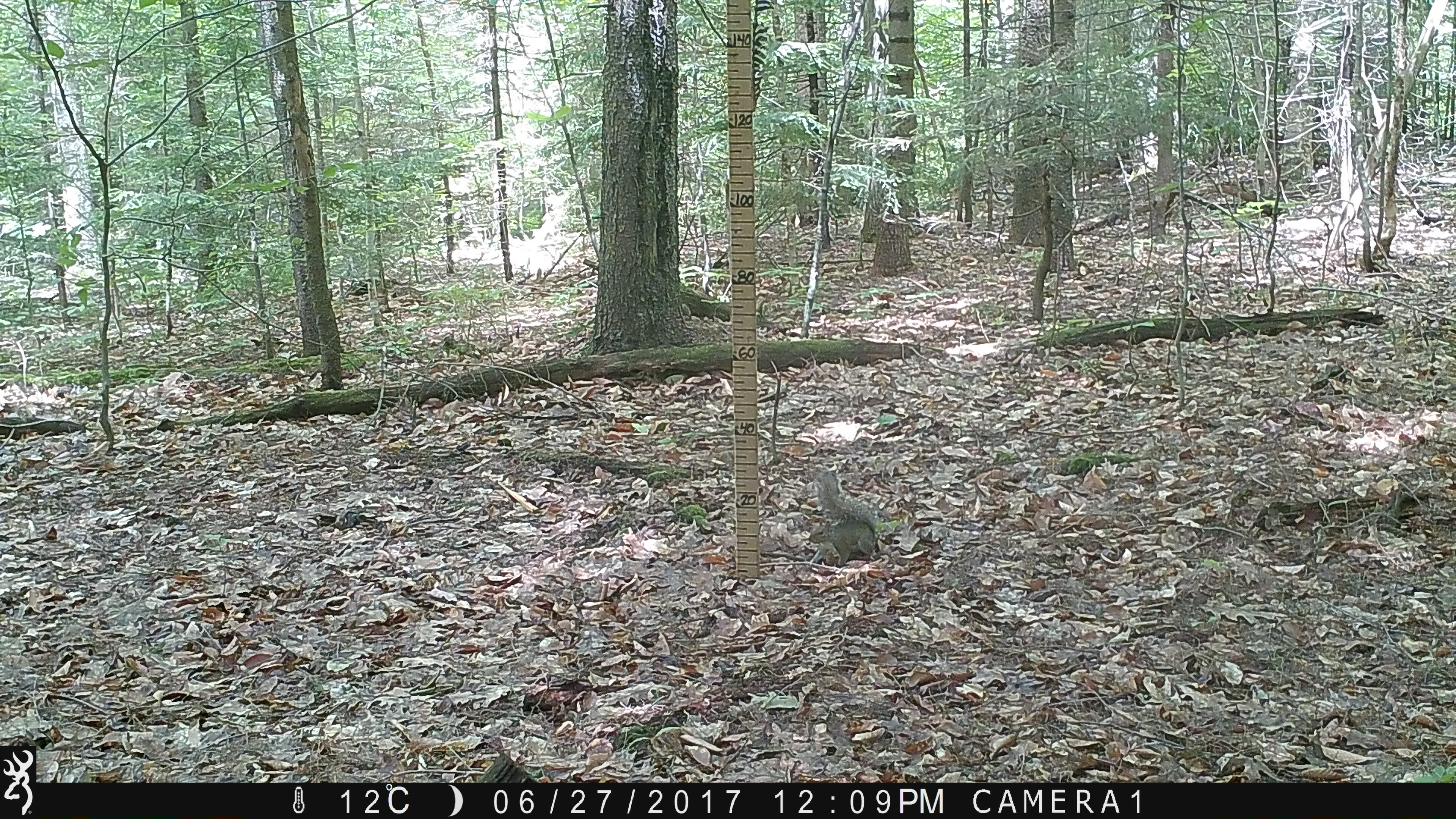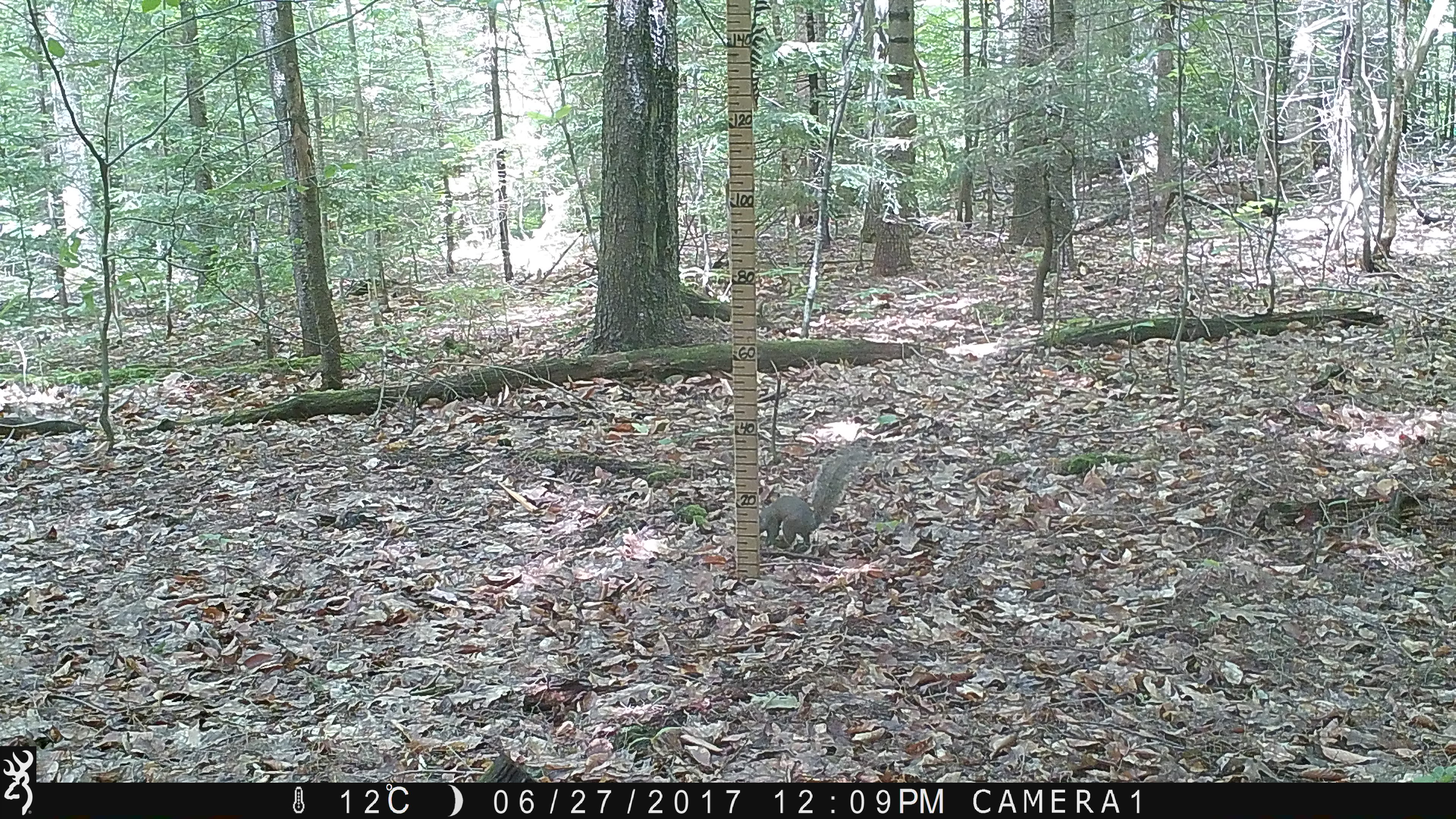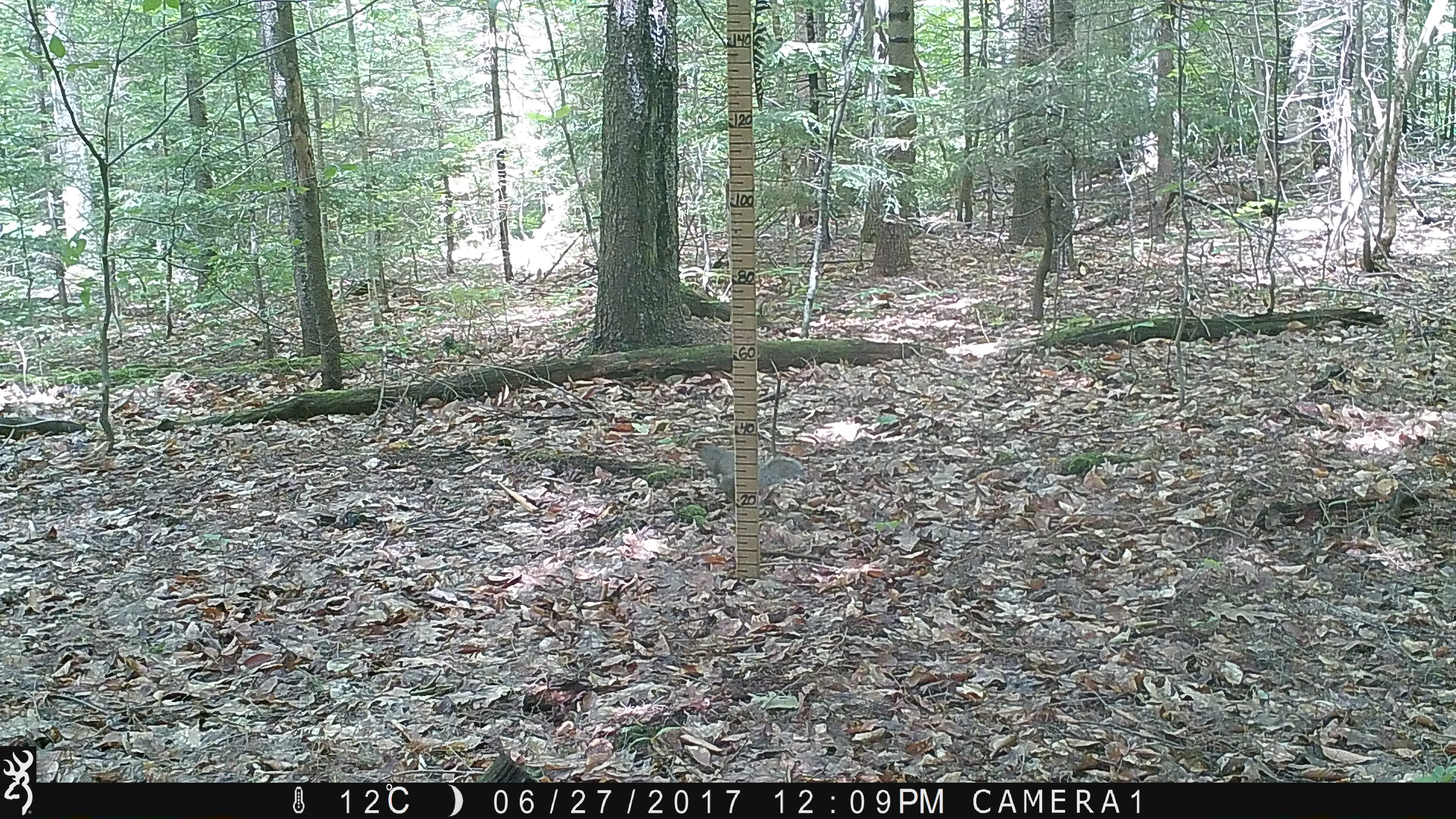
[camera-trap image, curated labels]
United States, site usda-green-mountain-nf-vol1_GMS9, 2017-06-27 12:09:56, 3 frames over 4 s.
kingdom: Animalia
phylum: Chordata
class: Mammalia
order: Rodentia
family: Sciuridae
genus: Sciurus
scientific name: Sciurus carolinensis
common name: gray squirrel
Gray squirrel (Sciurus carolinensis).